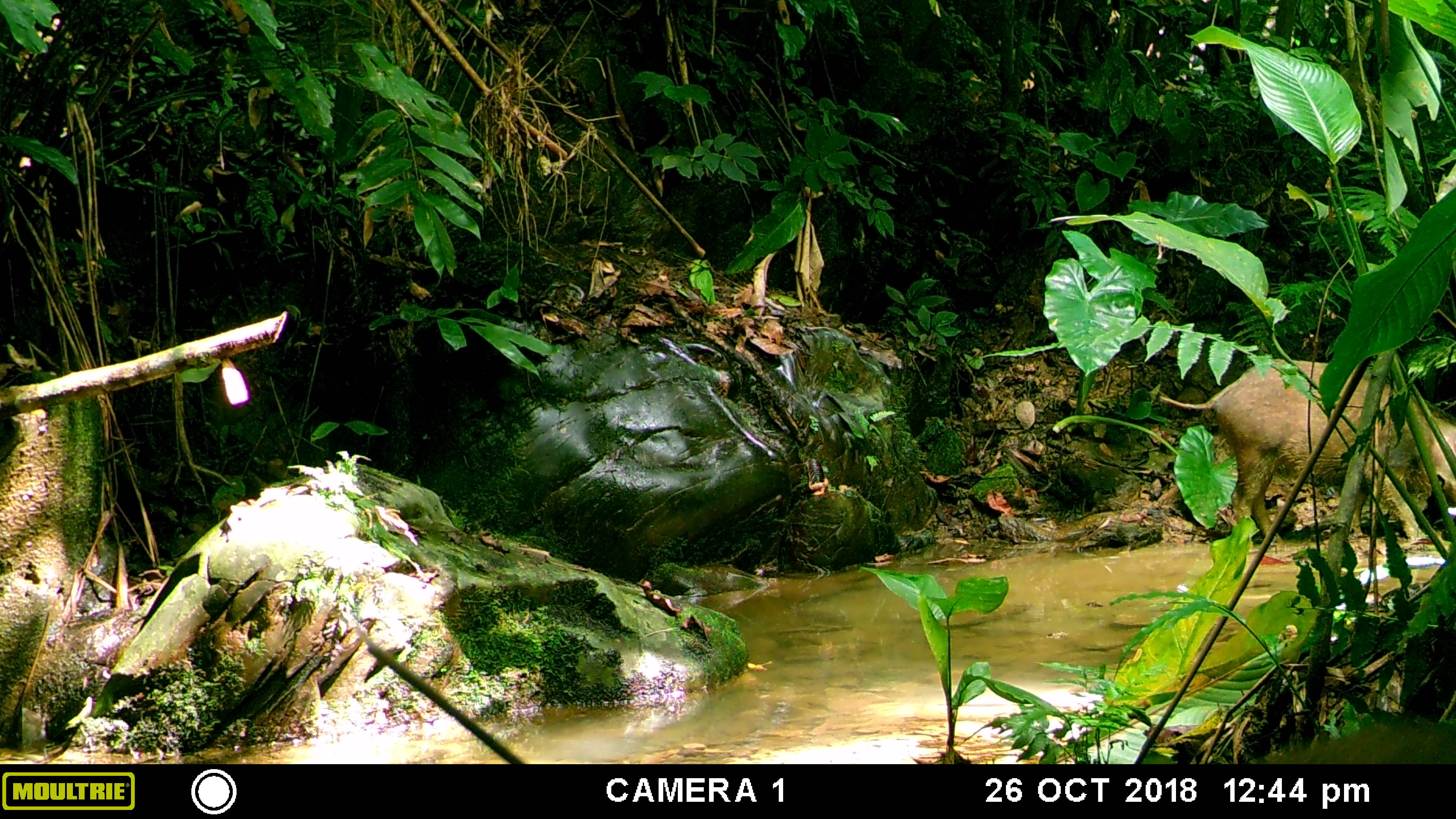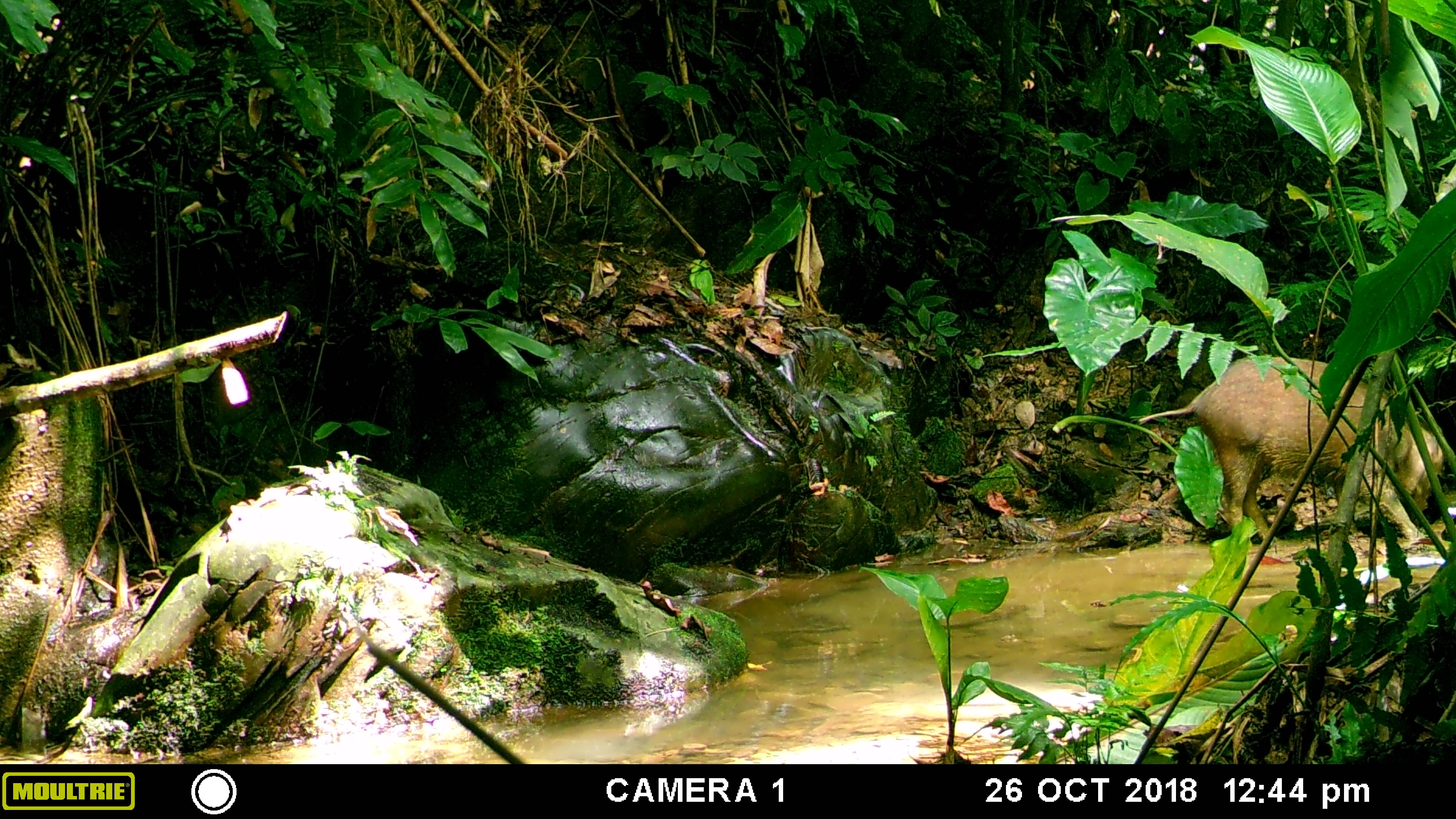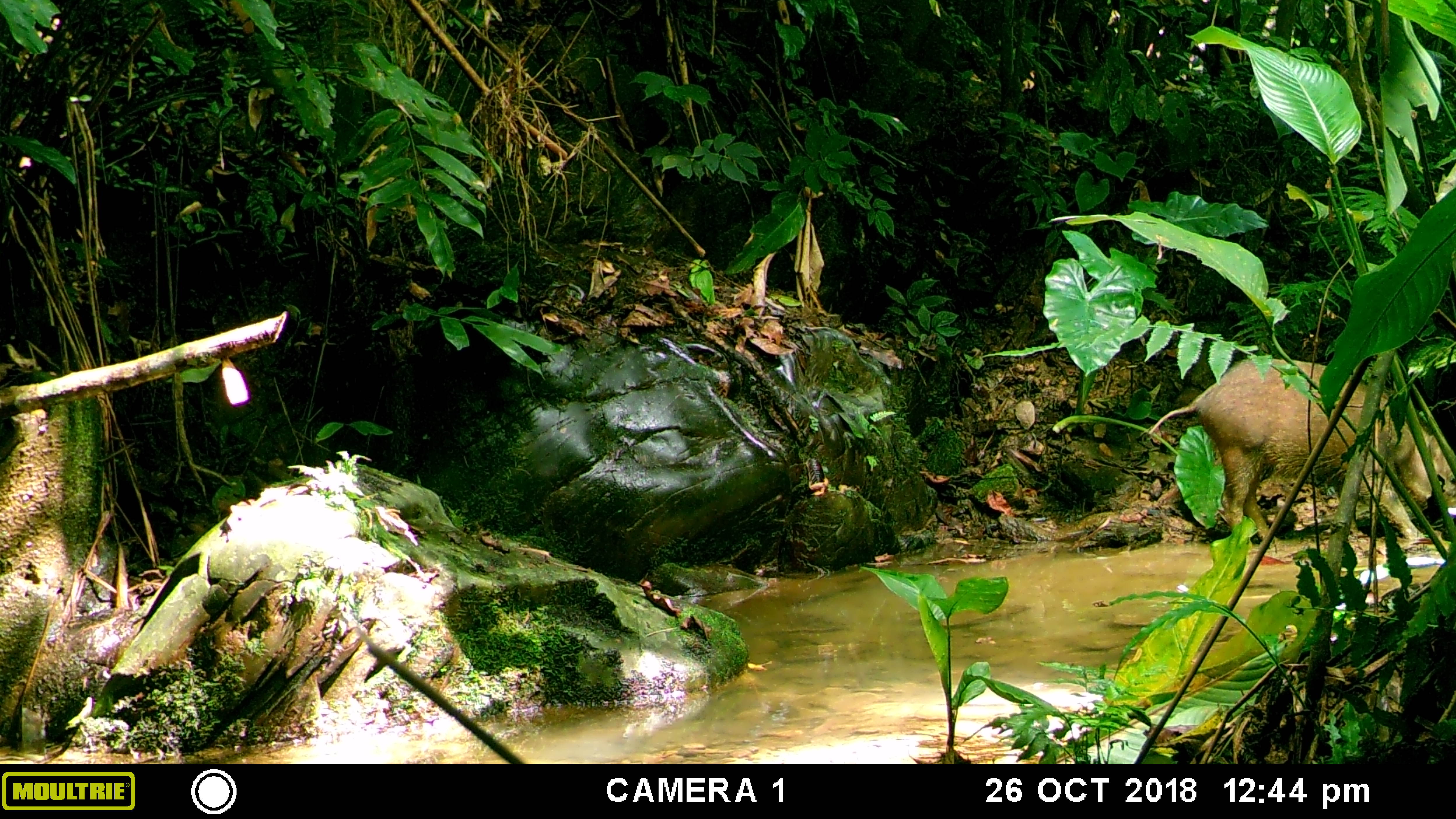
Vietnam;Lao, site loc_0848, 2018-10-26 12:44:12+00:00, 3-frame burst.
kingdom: Animalia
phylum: Chordata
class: Mammalia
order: Artiodactyla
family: Suidae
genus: Sus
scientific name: Sus scrofa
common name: eurasian wild pig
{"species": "eurasian wild pig (Sus scrofa)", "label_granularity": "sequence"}